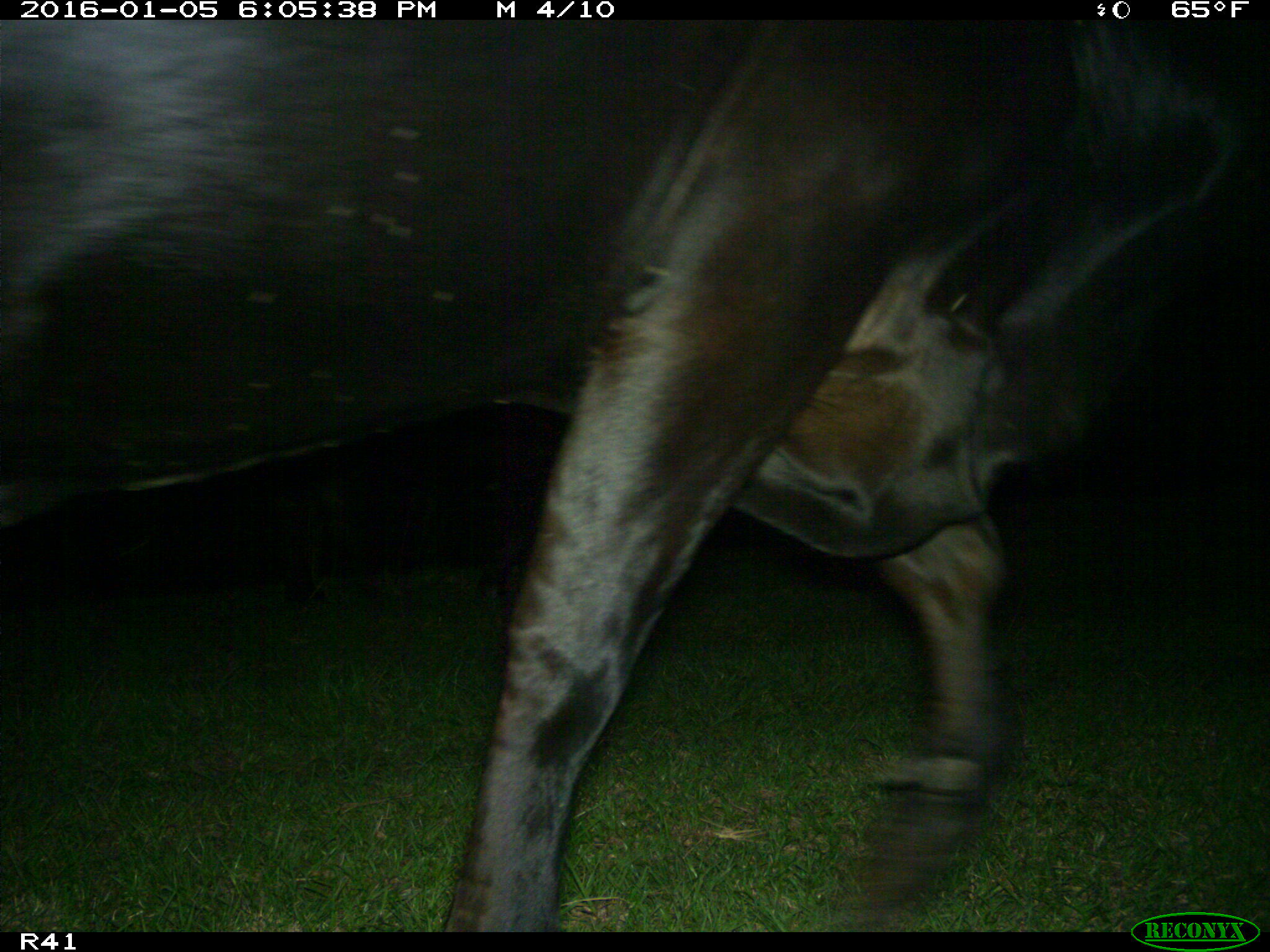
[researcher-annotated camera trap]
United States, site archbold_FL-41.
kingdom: Animalia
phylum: Chordata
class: Mammalia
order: Artiodactyla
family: Bovidae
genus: Bos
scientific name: Bos taurus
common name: domestic cow